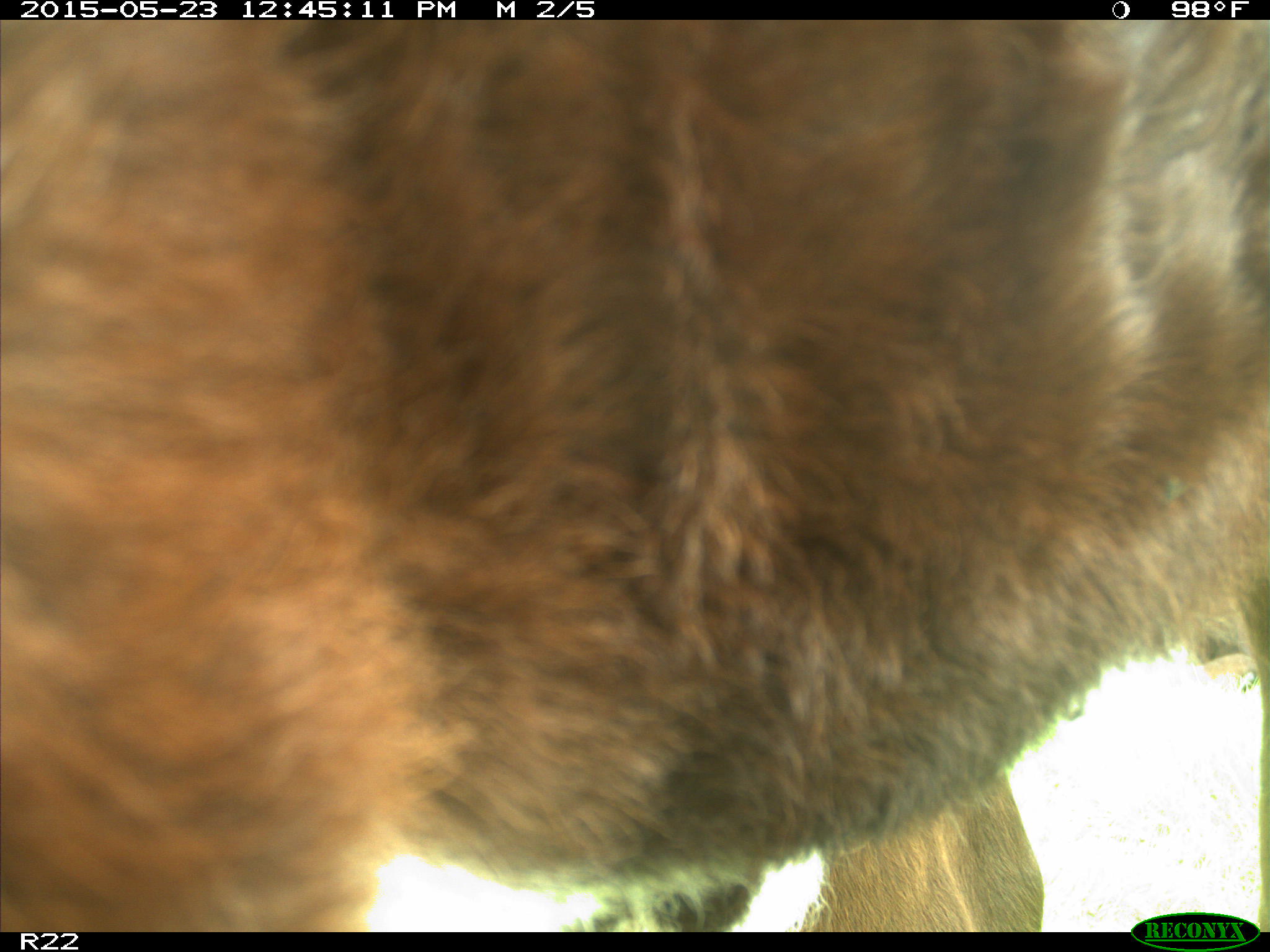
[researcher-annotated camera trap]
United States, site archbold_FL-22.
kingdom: Animalia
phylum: Chordata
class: Mammalia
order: Artiodactyla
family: Bovidae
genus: Bos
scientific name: Bos taurus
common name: domestic cow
Bos taurus (domestic cow).